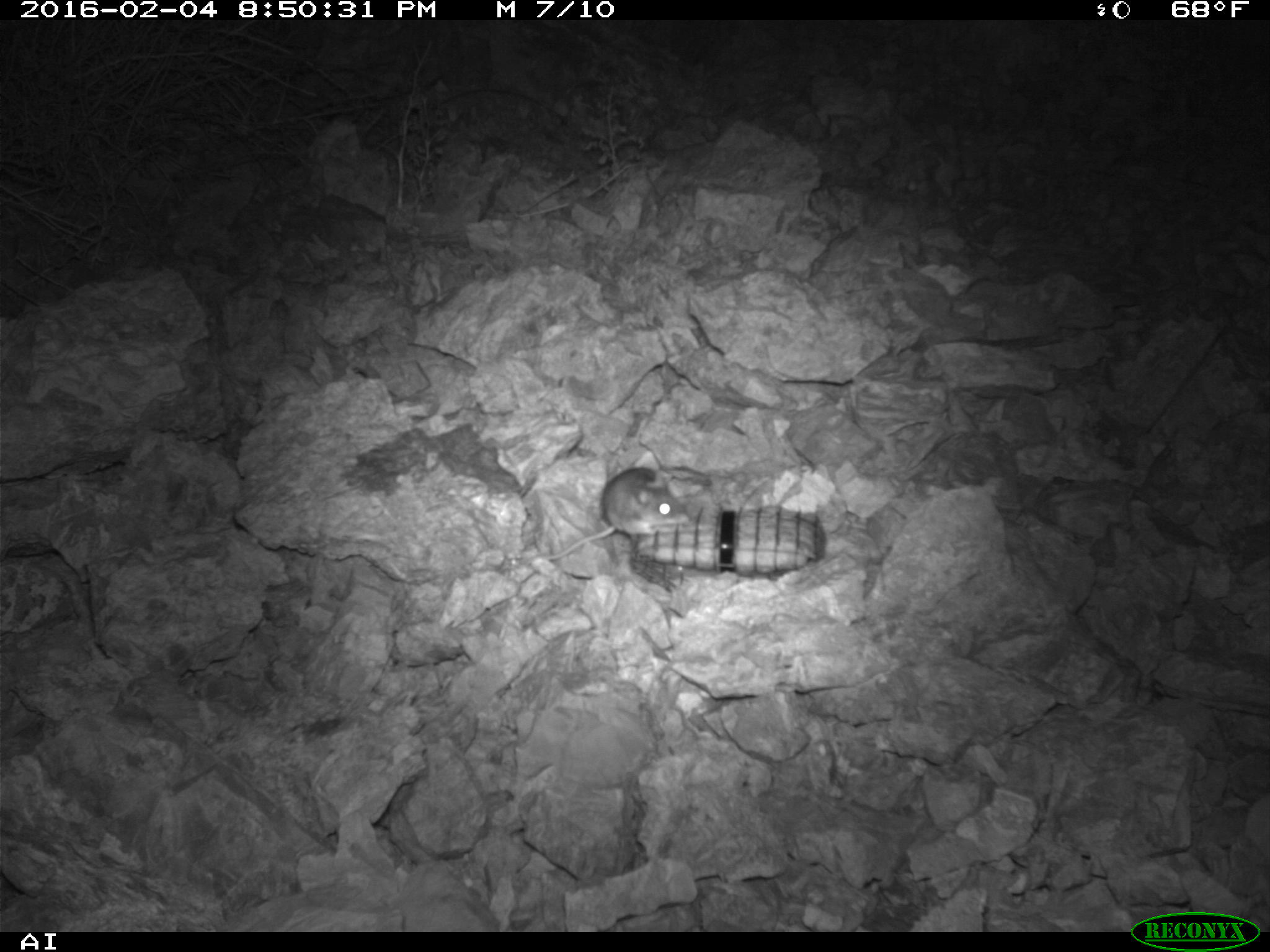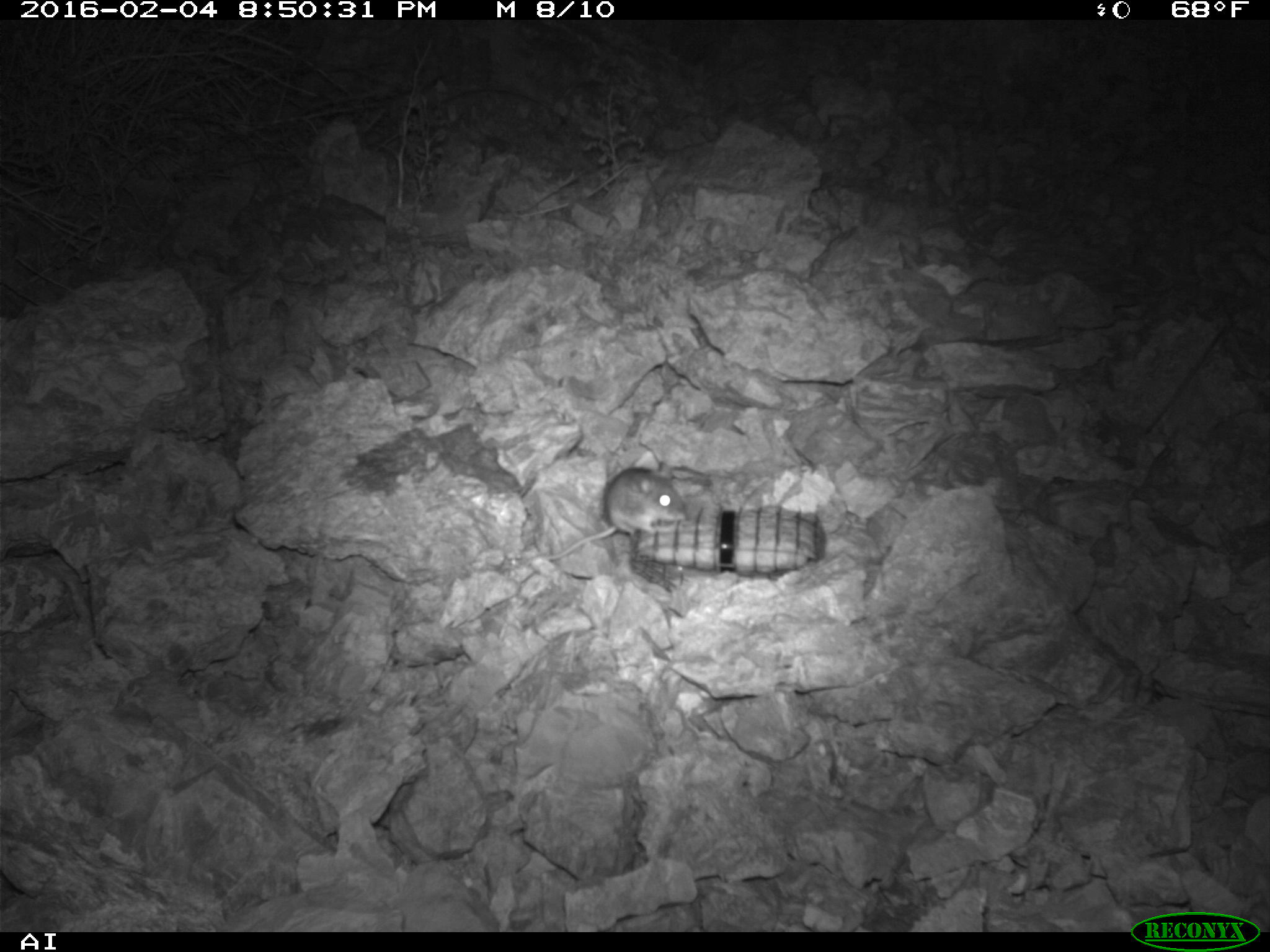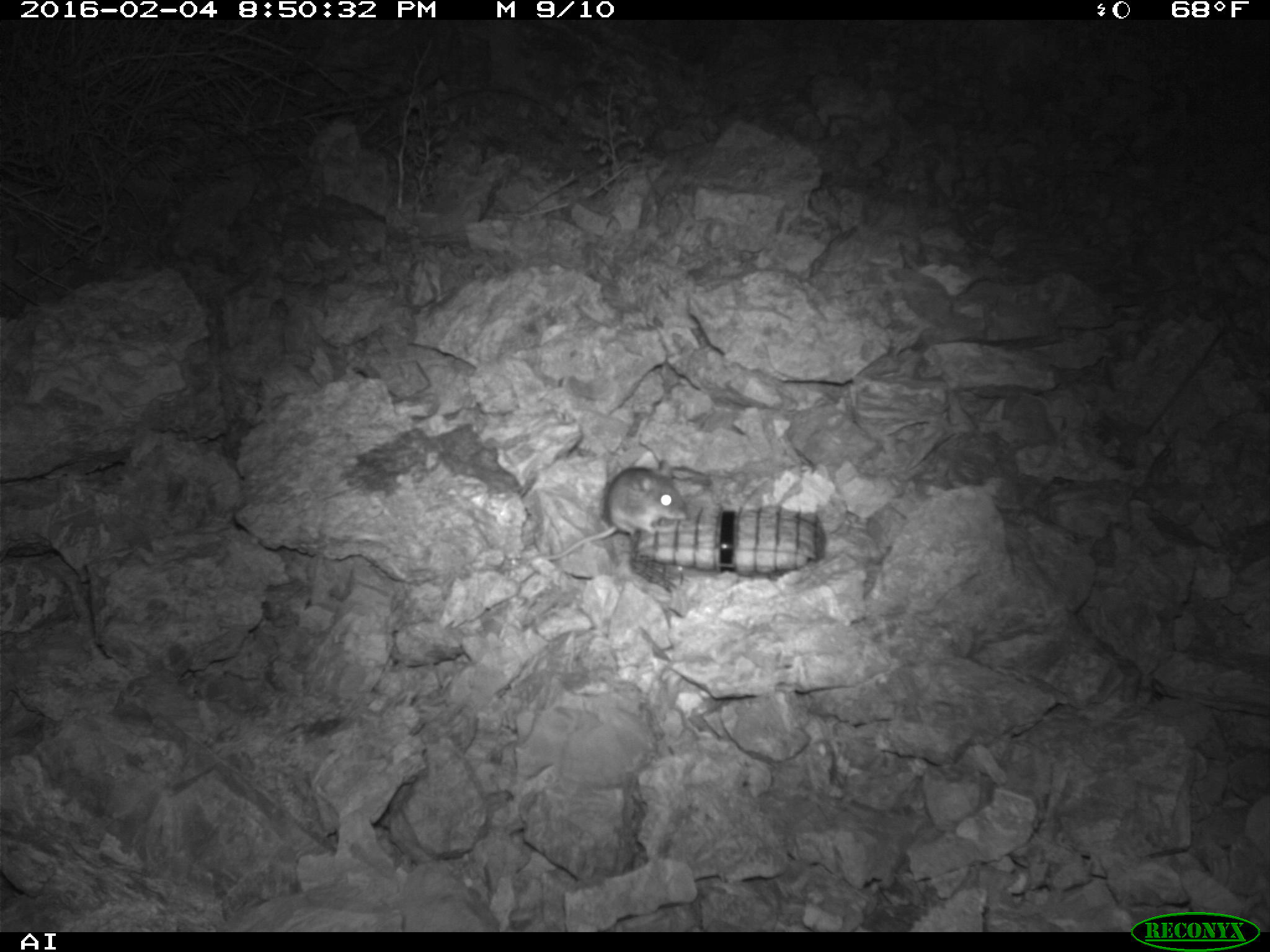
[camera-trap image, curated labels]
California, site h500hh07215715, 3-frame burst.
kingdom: Animalia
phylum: Chordata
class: Mammalia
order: Rodentia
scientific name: Rodentia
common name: rodent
Rodent (Rodentia).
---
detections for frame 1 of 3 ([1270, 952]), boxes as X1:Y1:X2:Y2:
rodent: 522:466:689:563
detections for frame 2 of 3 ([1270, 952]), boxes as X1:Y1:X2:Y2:
rodent: 505:461:686:560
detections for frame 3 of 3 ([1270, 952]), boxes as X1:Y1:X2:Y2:
rodent: 543:460:688:559